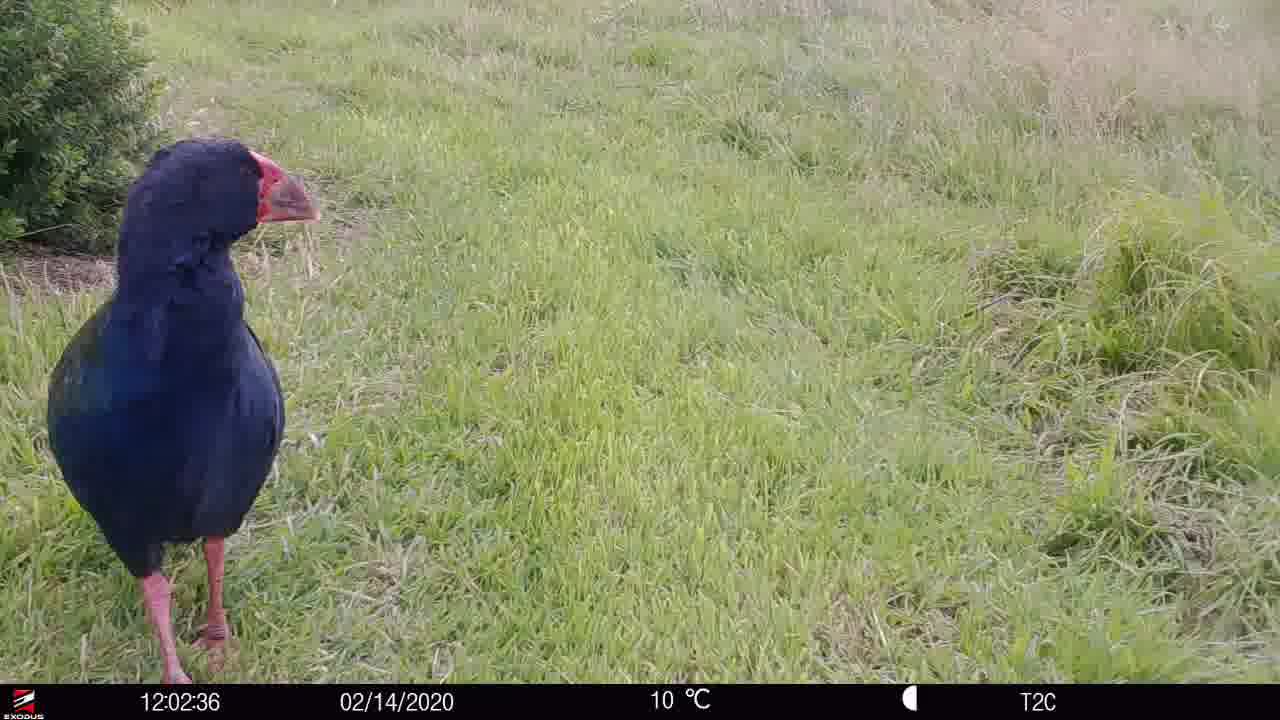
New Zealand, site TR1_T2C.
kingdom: Animalia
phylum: Chordata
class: Aves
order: Gruiformes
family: Rallidae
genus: Porphyrio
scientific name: Porphyrio mantelli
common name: takahe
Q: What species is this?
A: Takahe (Porphyrio mantelli).